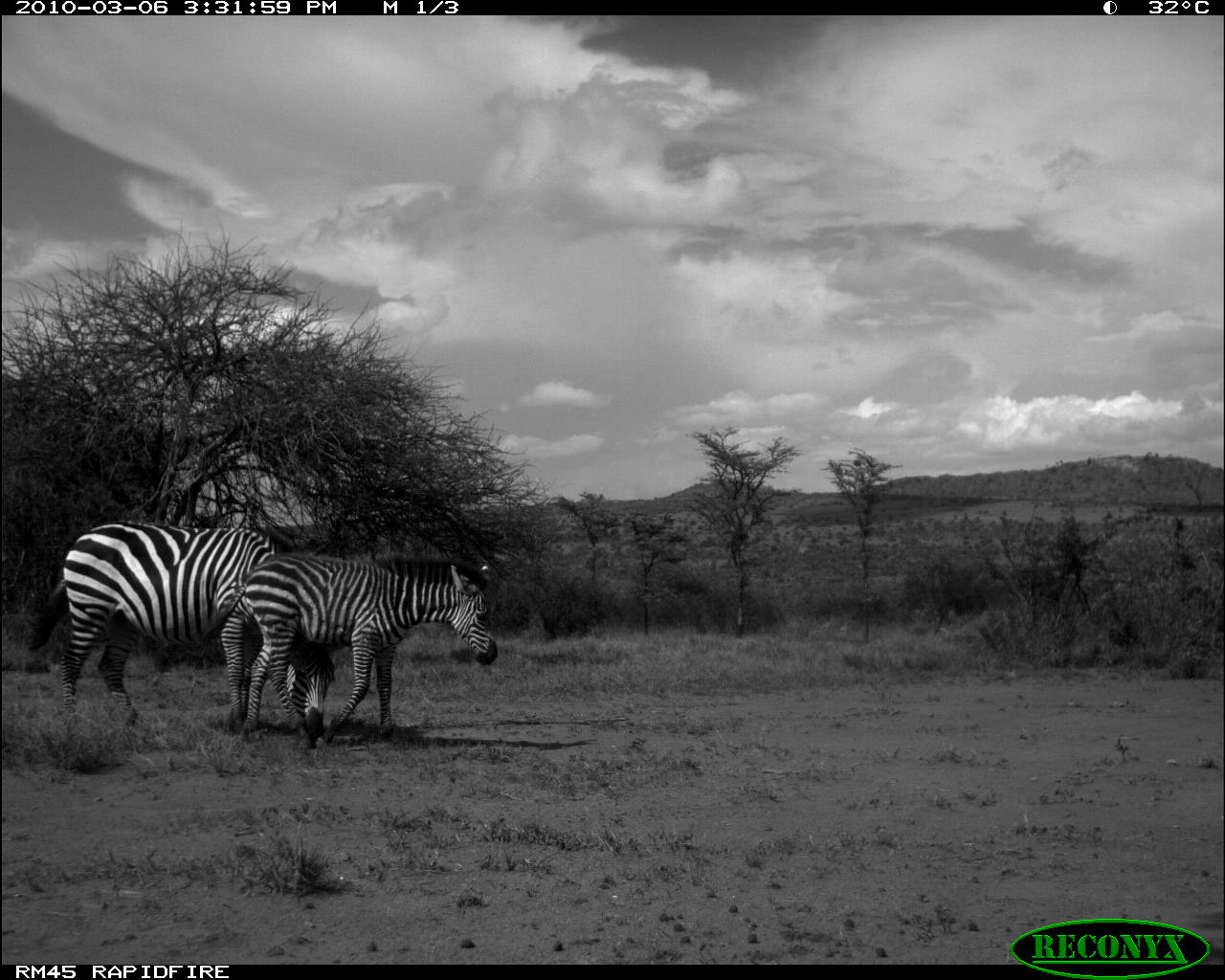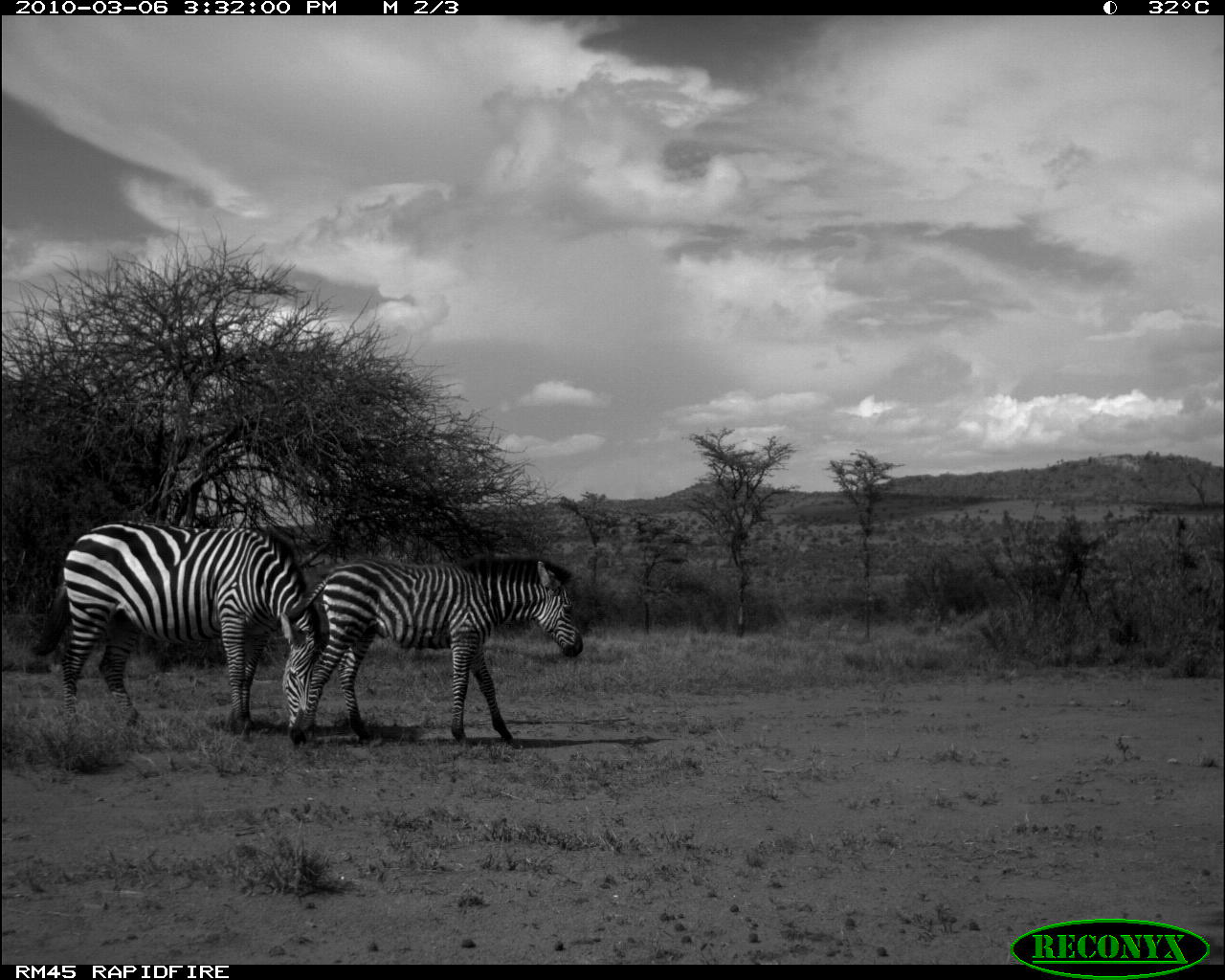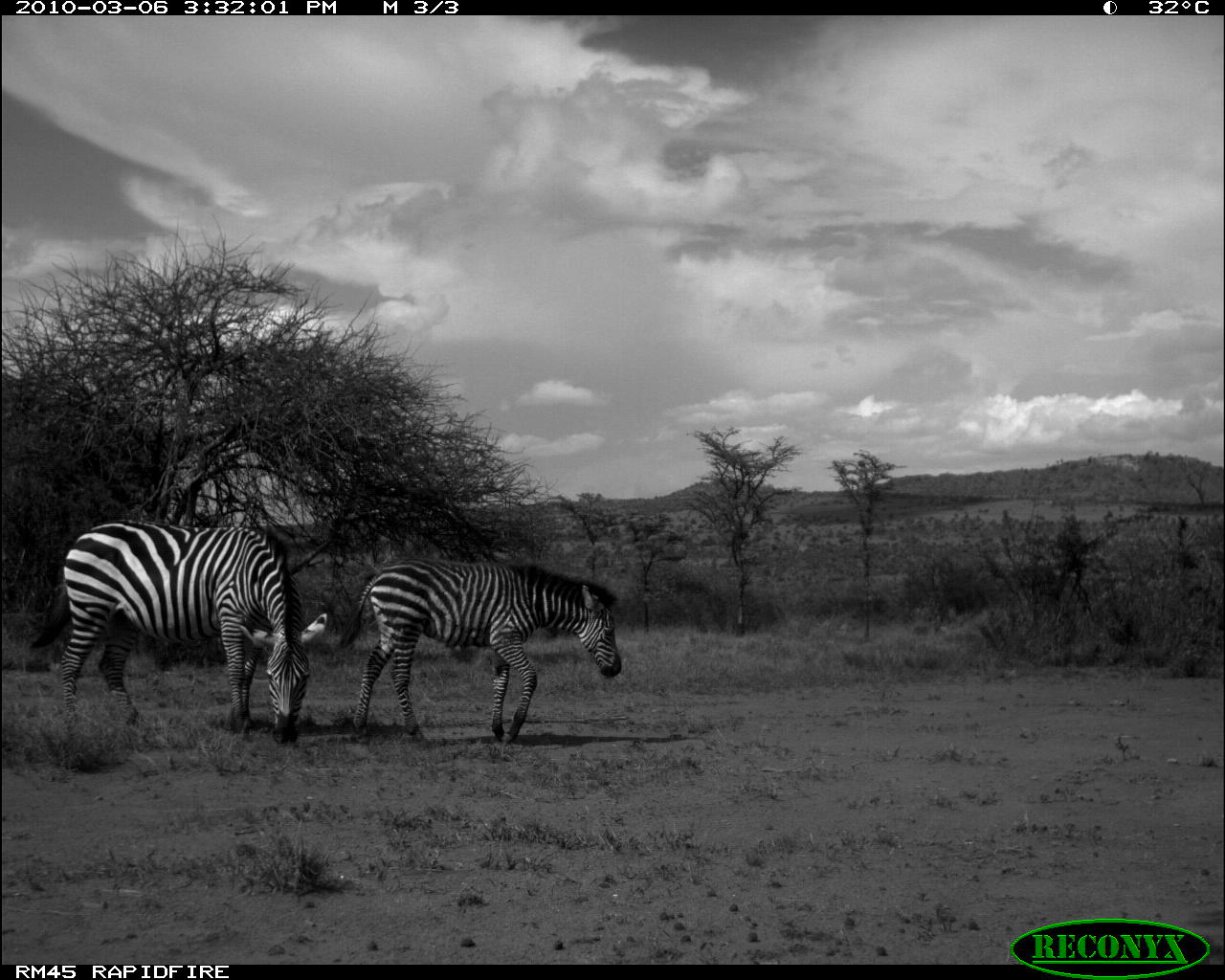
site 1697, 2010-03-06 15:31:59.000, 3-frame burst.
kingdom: Animalia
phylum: Chordata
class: Mammalia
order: Perissodactyla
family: Equidae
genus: Equus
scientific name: Equus quagga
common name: plains zebra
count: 2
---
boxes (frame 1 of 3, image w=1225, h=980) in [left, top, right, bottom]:
equus quagga: [27, 519, 335, 742]; [201, 554, 498, 749]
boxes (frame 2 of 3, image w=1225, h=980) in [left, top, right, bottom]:
equus quagga: [28, 518, 325, 738]; [273, 554, 583, 748]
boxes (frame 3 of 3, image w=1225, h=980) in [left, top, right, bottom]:
equus quagga: [27, 518, 328, 743]; [337, 558, 620, 747]